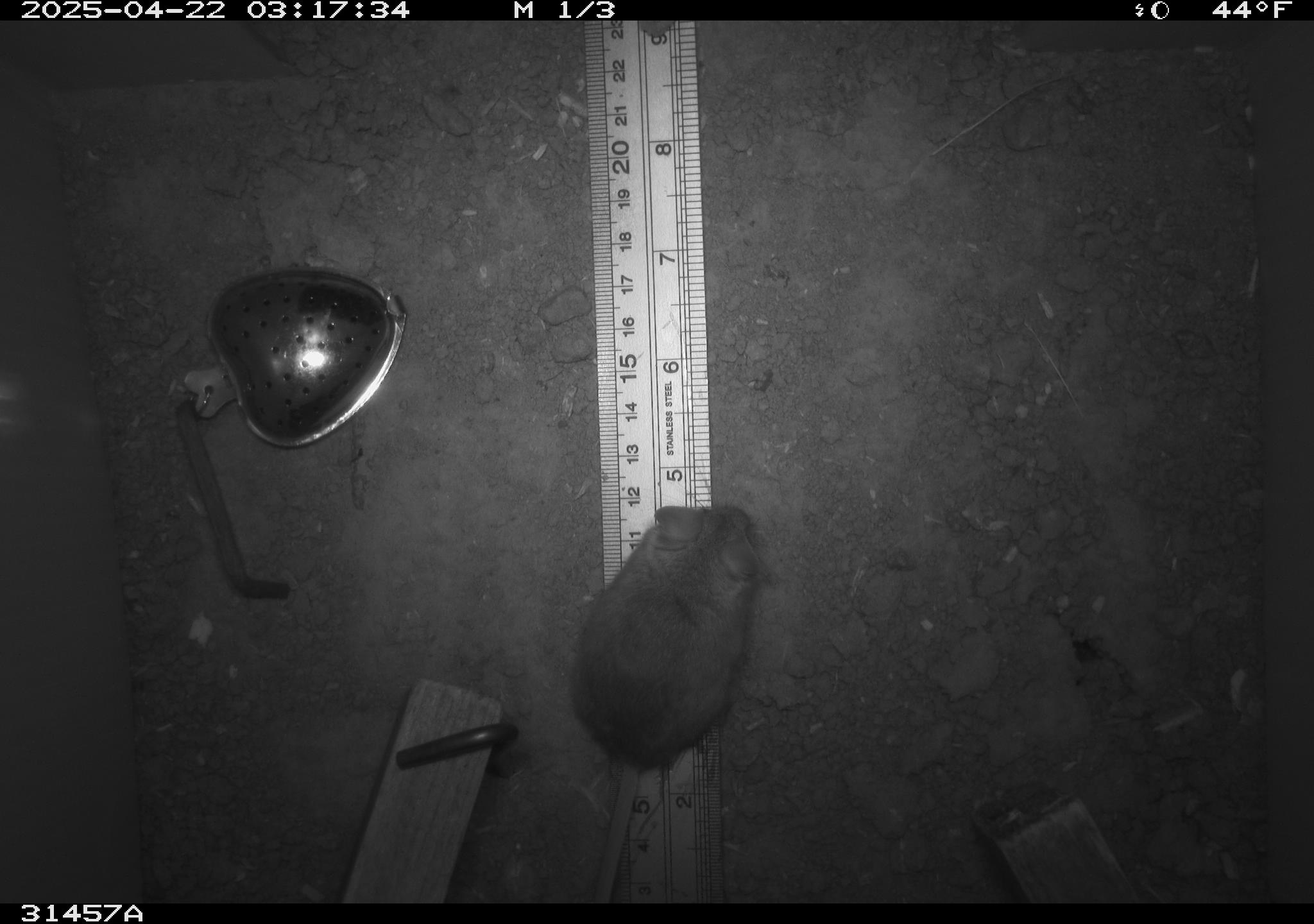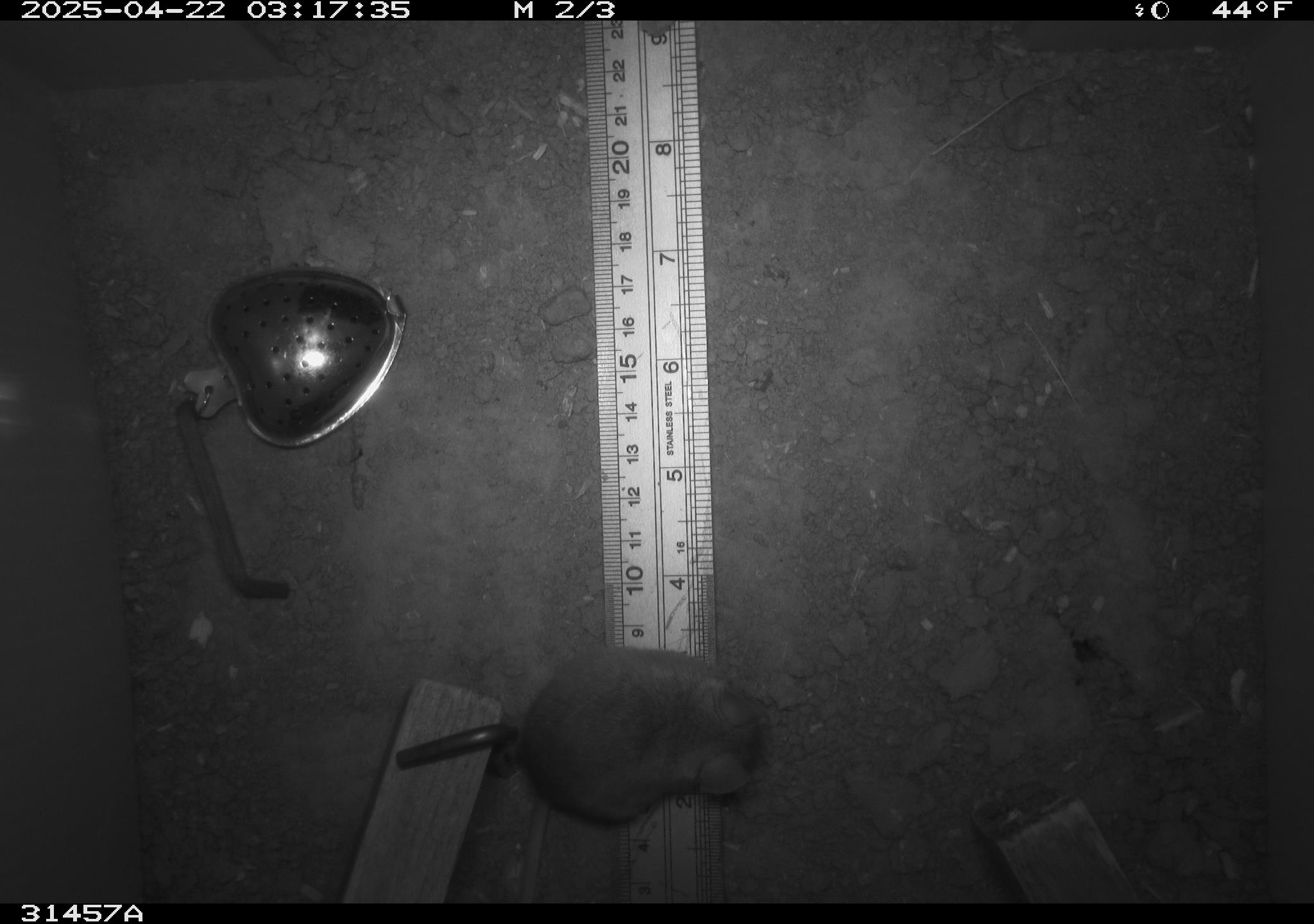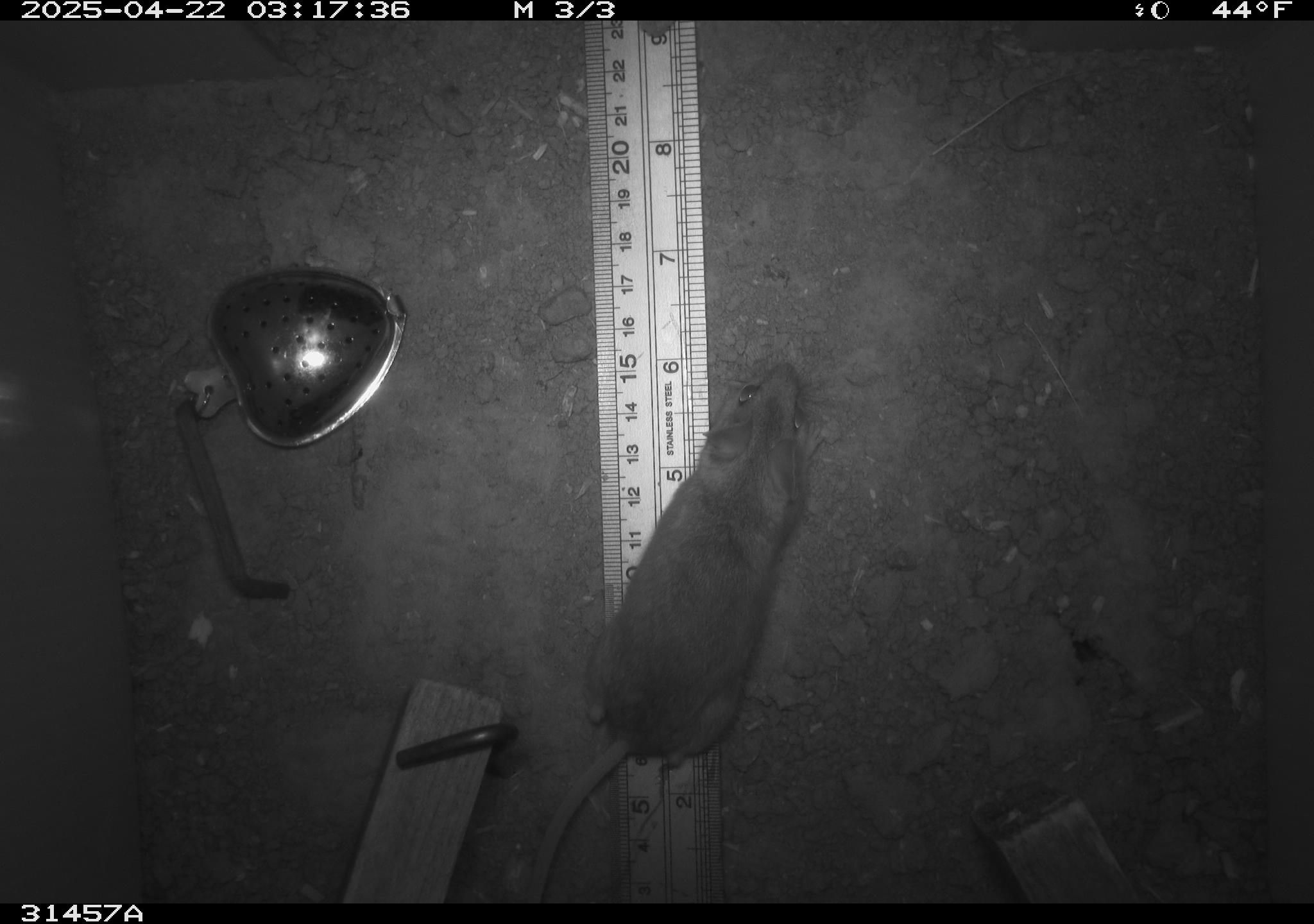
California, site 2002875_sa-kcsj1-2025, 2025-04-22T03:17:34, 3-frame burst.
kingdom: Animalia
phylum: Chordata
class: Mammalia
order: Rodentia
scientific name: Rodentia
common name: rodent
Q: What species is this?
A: Rodent (Rodentia).